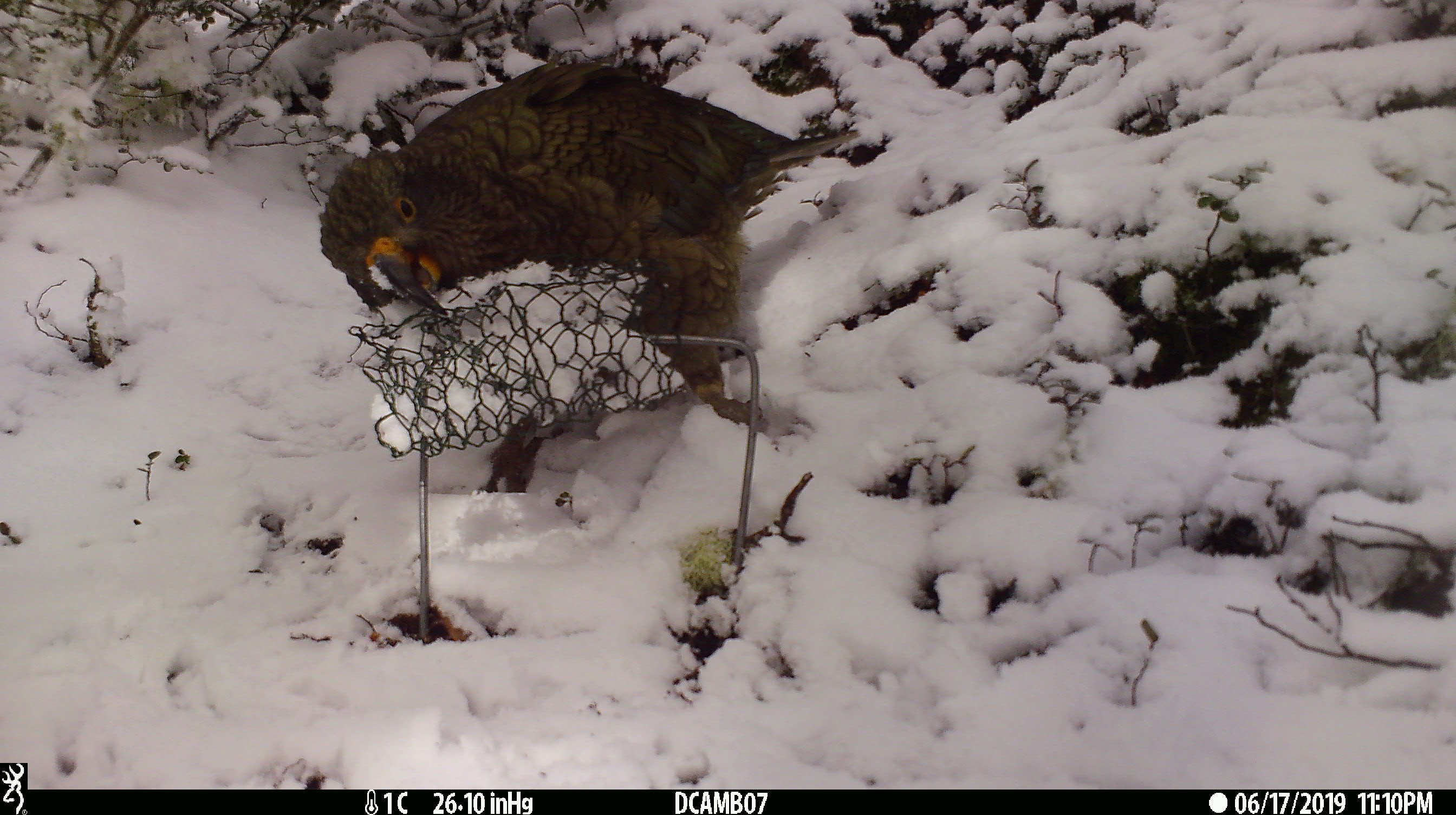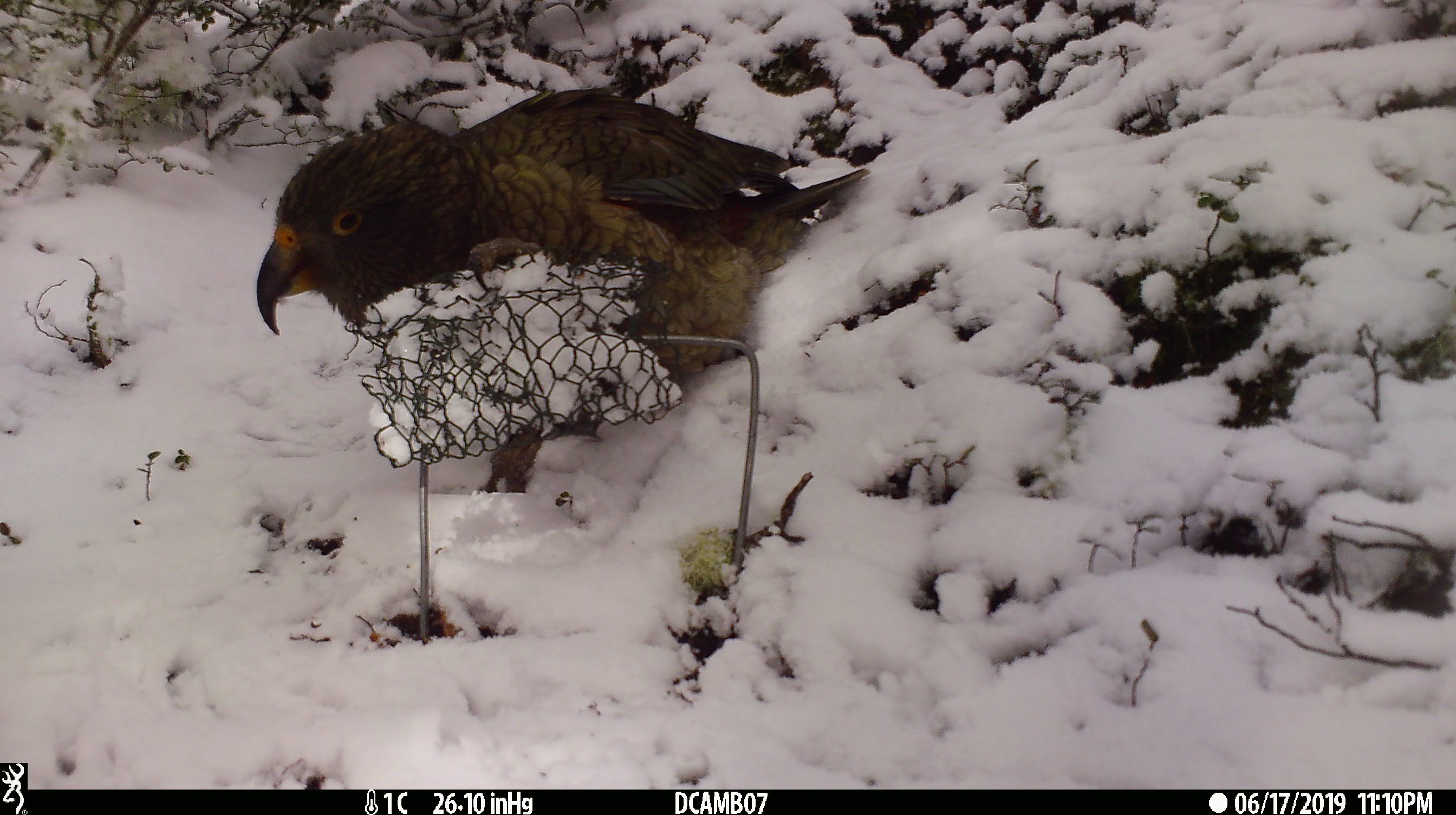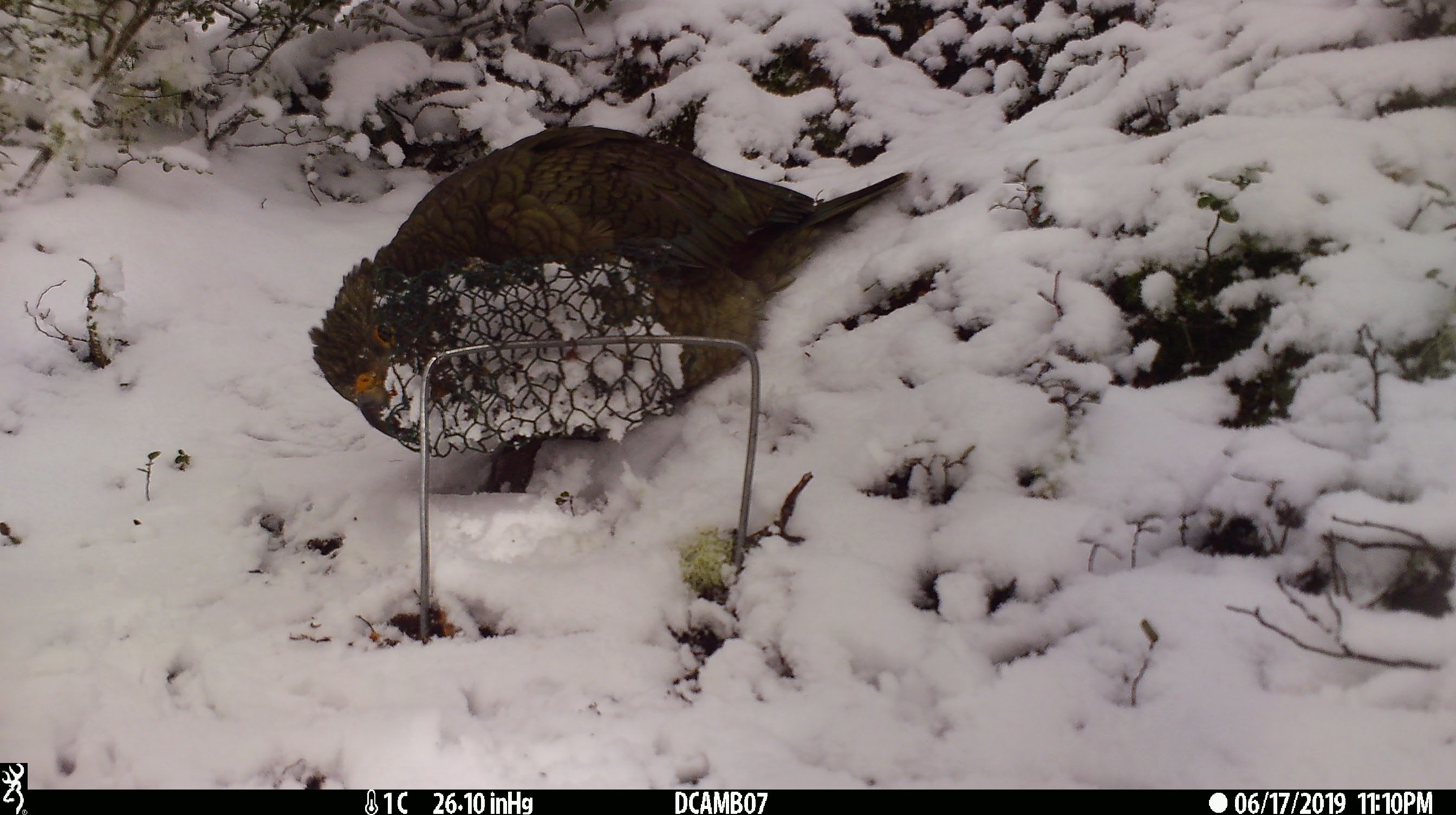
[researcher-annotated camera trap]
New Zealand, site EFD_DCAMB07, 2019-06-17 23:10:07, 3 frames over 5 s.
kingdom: Animalia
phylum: Chordata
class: Aves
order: Psittaciformes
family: Strigopidae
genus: Nestor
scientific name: Nestor notabilis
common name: kea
Kea (Nestor notabilis).